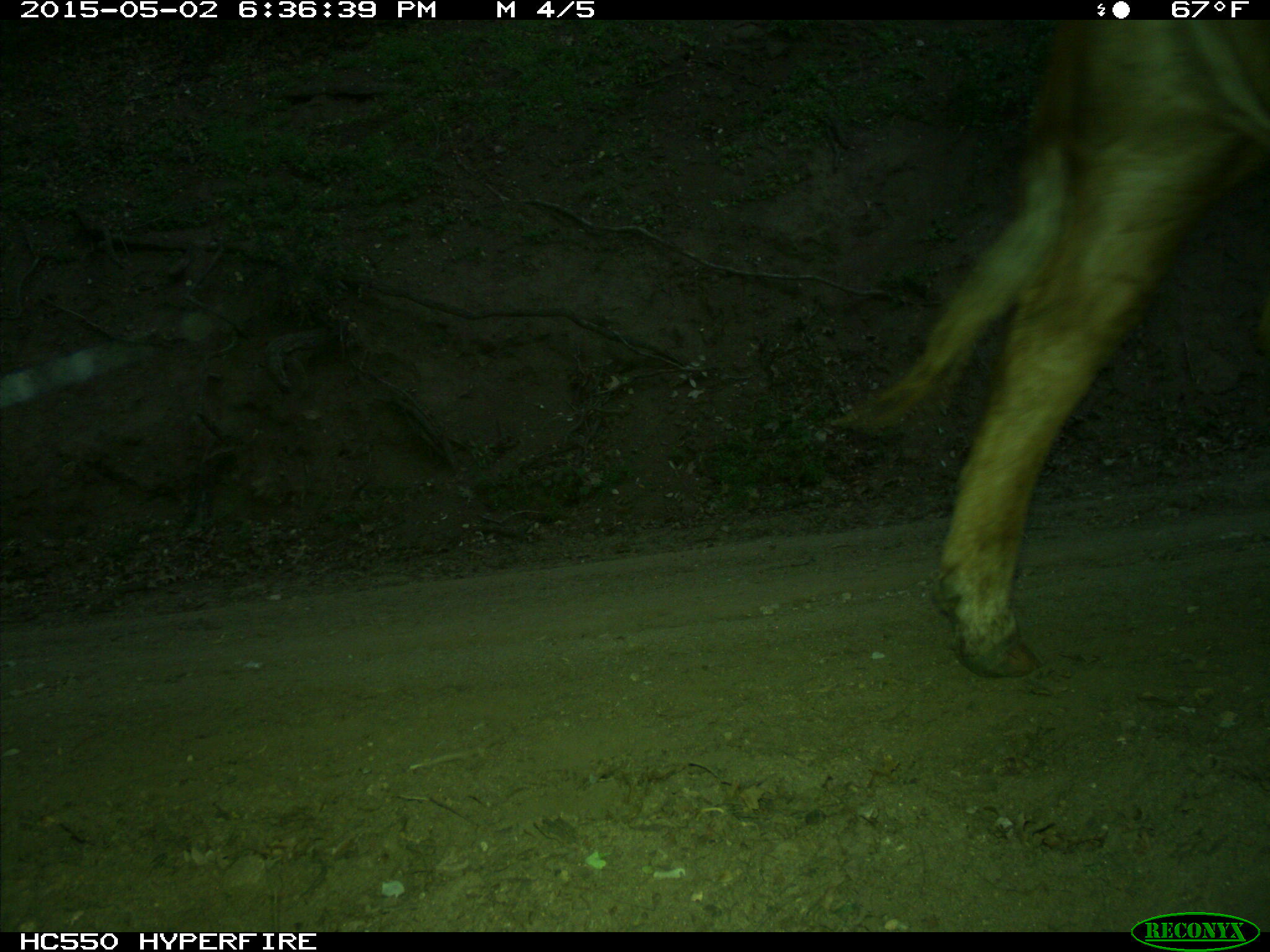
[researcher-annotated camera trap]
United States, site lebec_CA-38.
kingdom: Animalia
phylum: Chordata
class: Mammalia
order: Artiodactyla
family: Bovidae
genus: Bos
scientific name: Bos taurus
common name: domestic cow